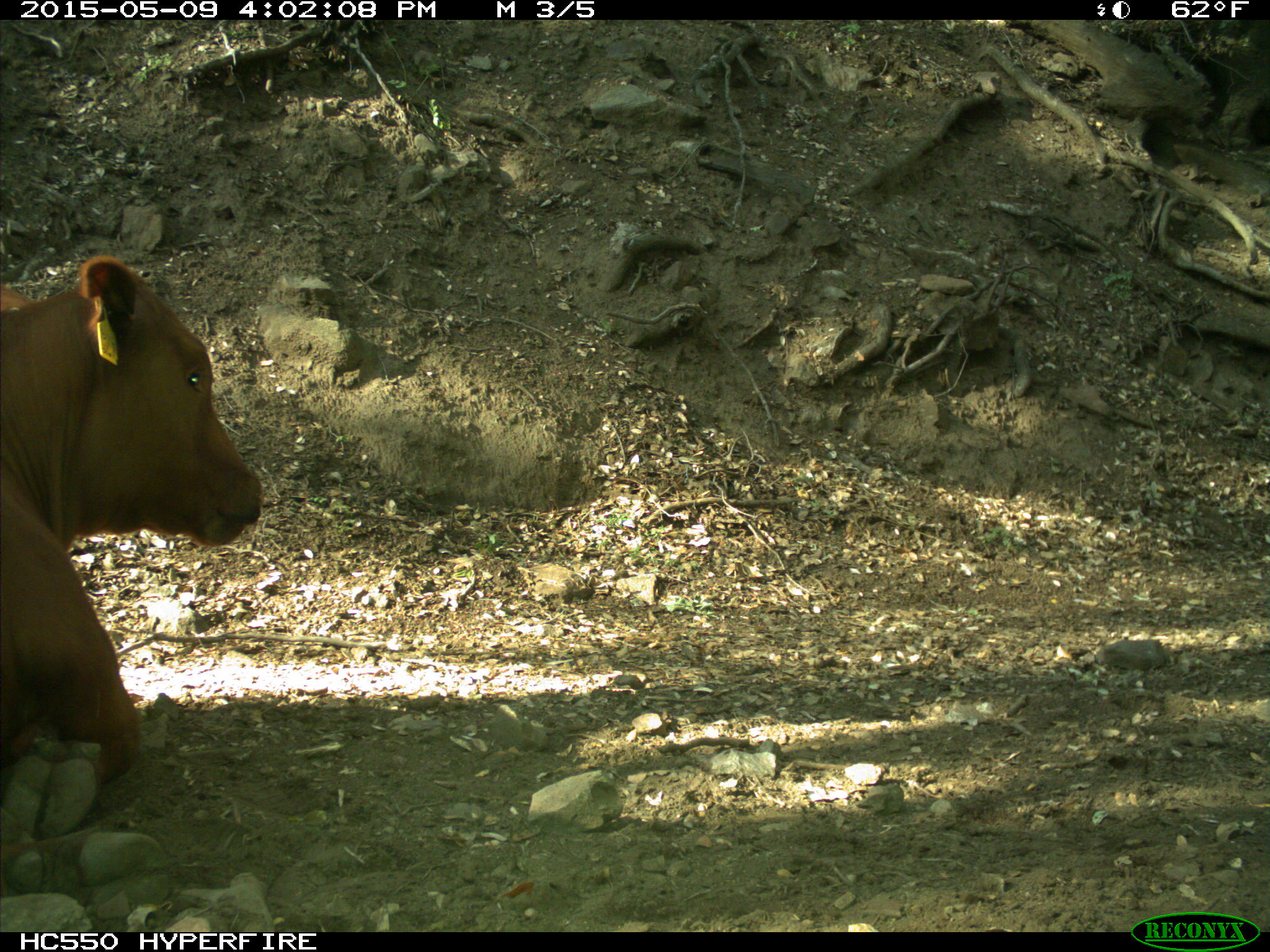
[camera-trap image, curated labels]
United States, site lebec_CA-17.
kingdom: Animalia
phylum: Chordata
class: Mammalia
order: Artiodactyla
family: Bovidae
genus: Bos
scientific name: Bos taurus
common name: domestic cow